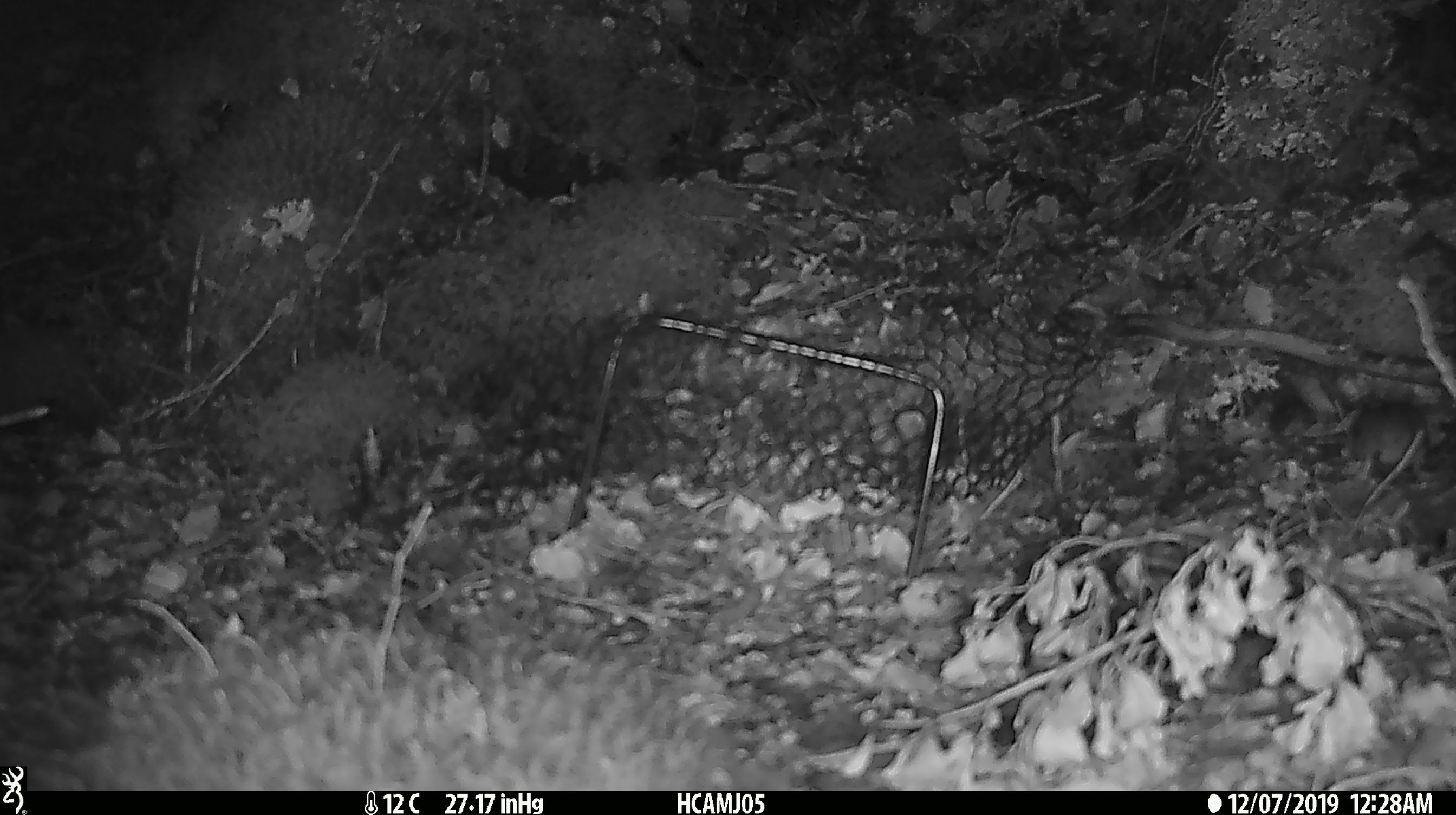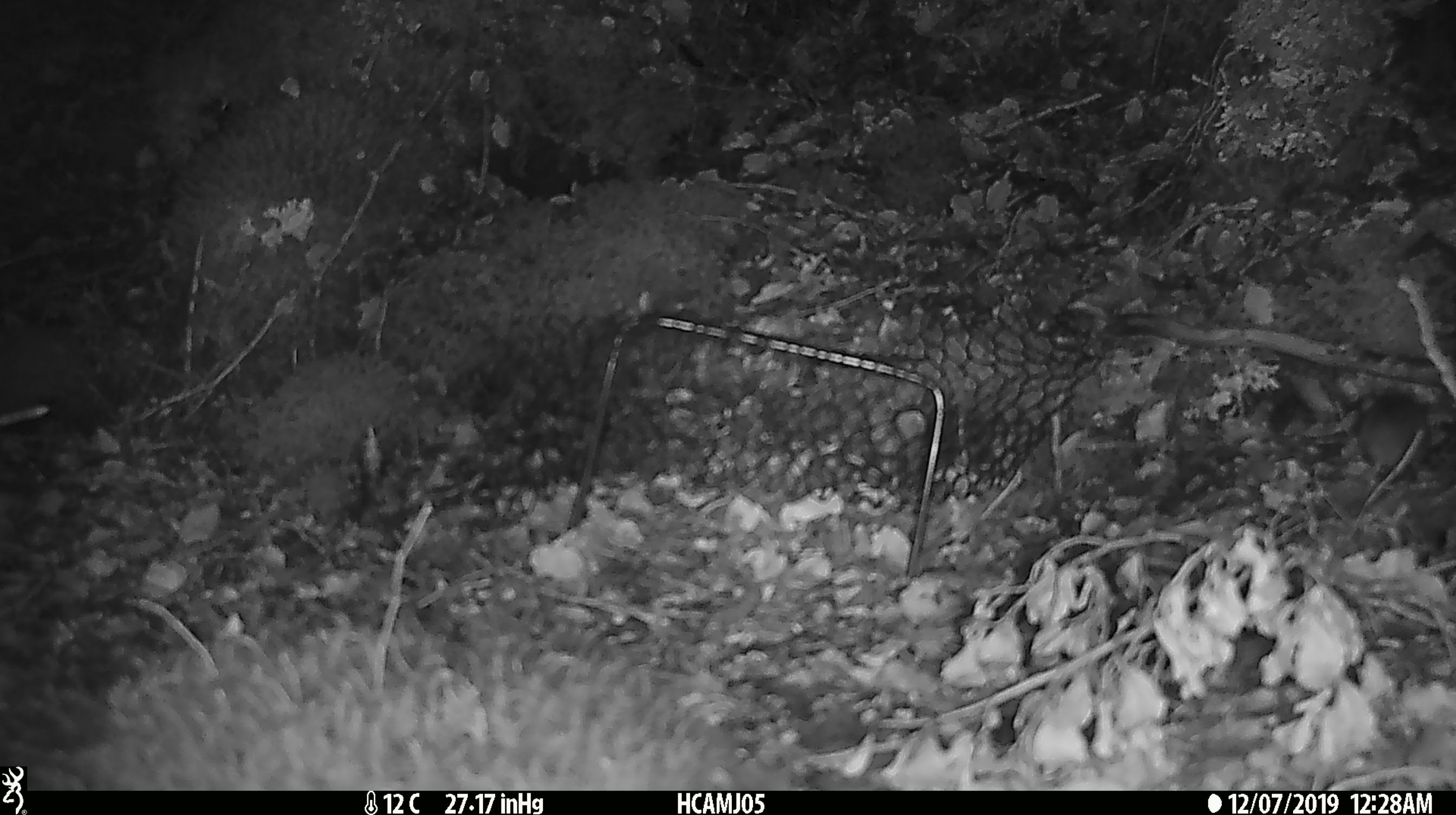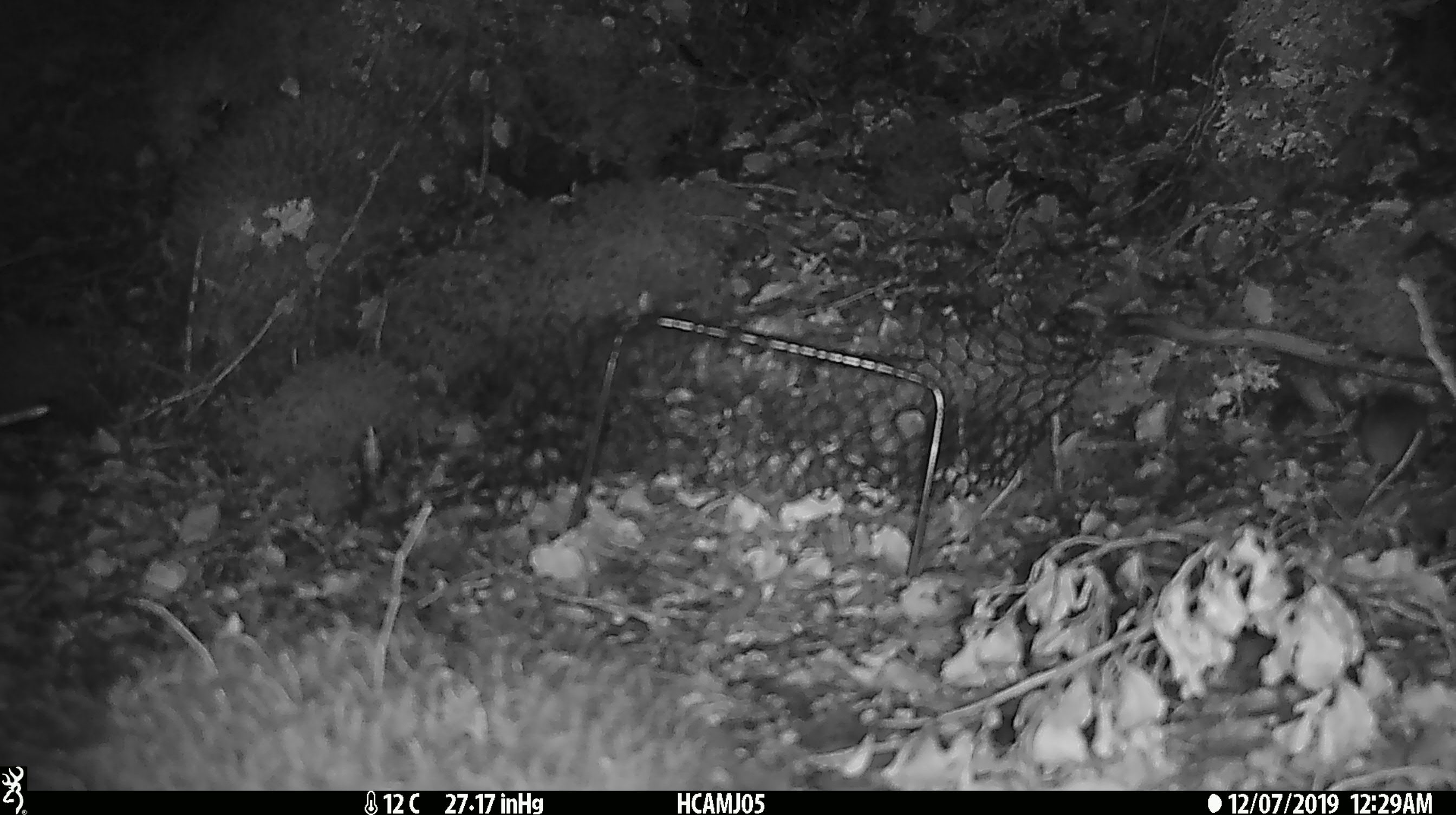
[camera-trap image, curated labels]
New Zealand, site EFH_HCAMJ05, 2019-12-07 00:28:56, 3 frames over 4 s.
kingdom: Animalia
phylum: Chordata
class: Mammalia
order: Rodentia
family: Muridae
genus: Mus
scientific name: Mus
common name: mouse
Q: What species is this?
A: Mouse (Mus).